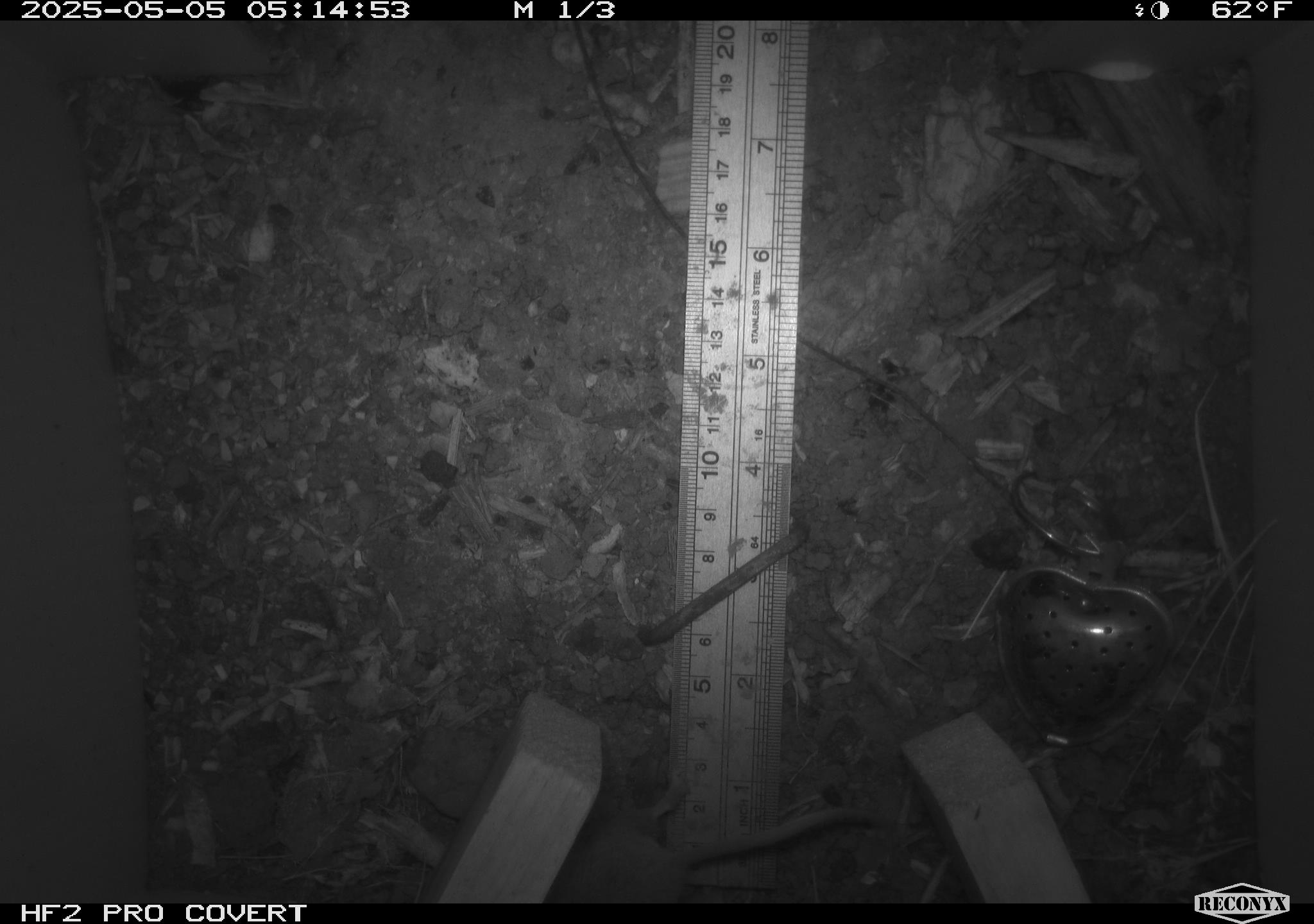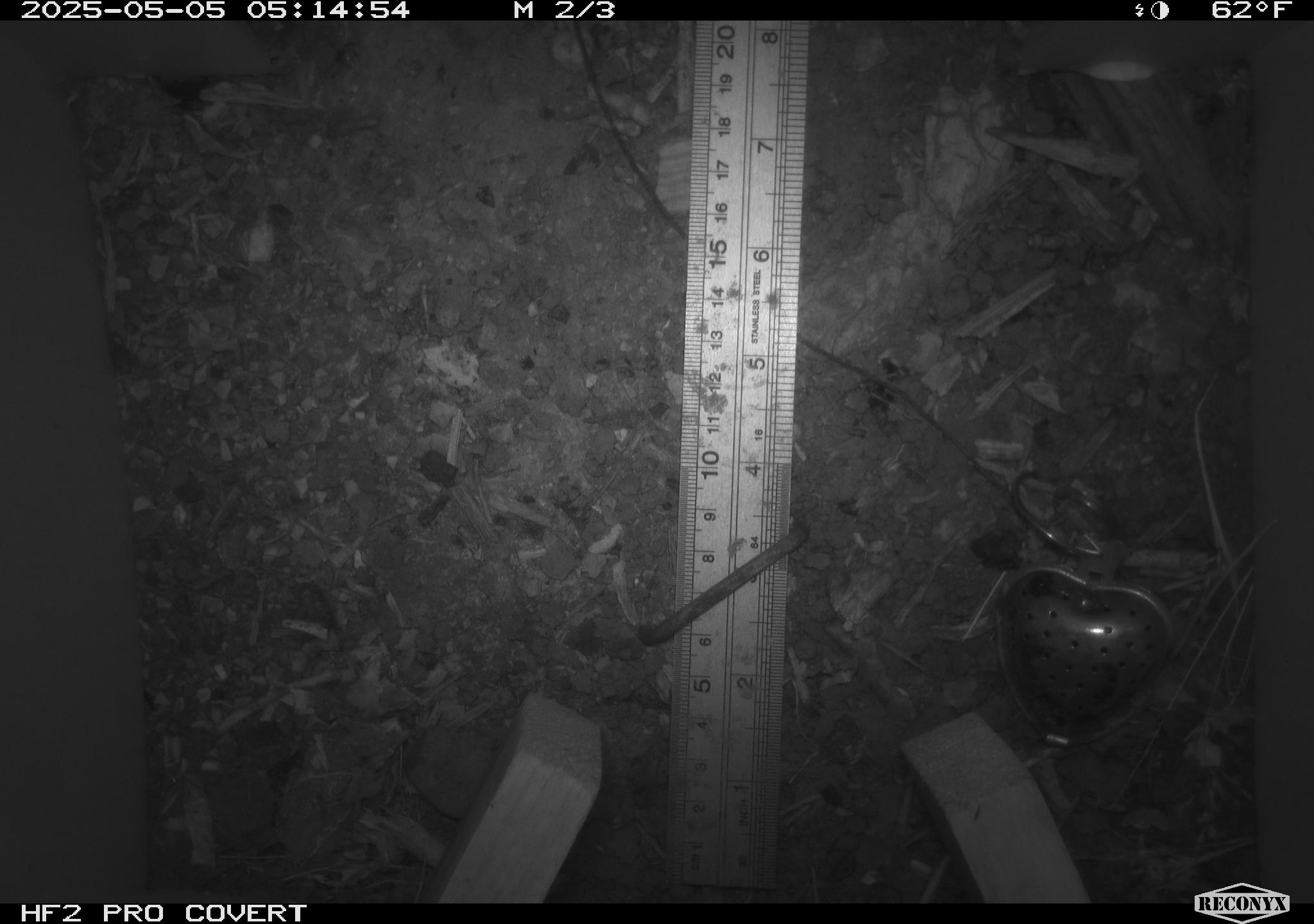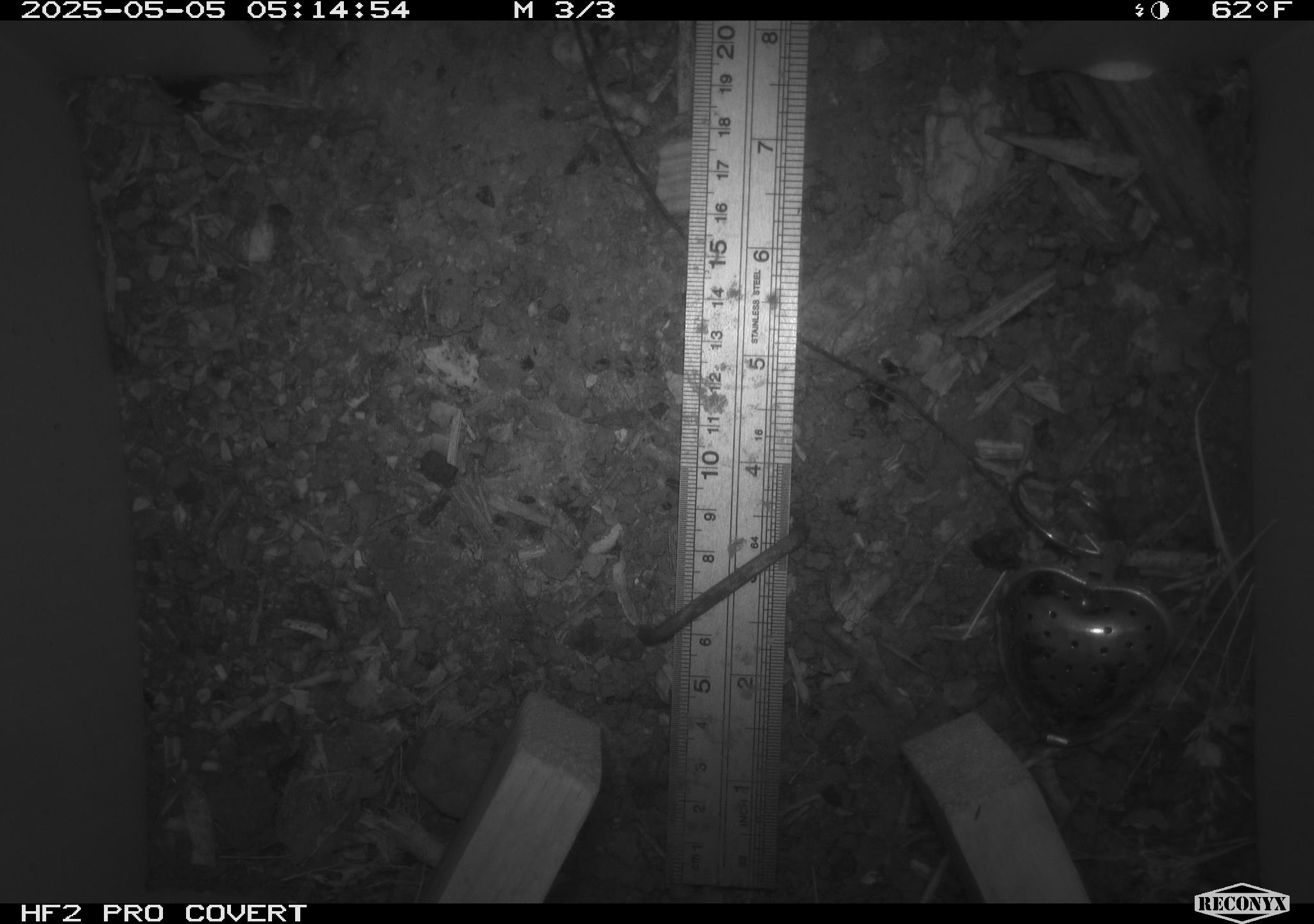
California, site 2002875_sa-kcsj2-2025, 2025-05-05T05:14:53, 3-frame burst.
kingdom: Animalia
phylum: Chordata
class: Mammalia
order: Rodentia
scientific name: Rodentia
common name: rodent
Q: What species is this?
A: Rodent (Rodentia).